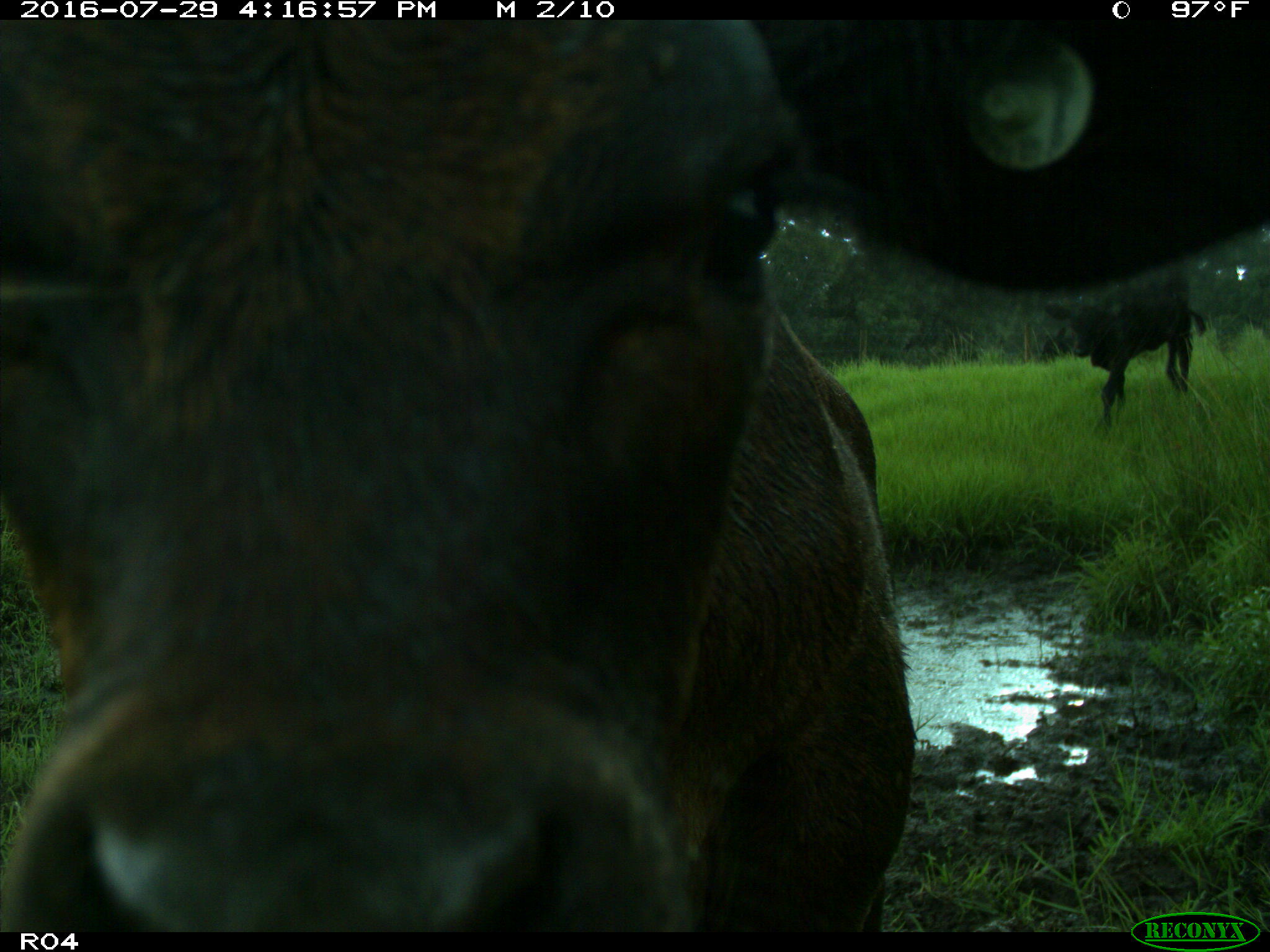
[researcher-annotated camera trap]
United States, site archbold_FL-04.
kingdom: Animalia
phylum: Chordata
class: Mammalia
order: Artiodactyla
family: Bovidae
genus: Bos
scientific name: Bos taurus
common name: domestic cow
Bos taurus (domestic cow).